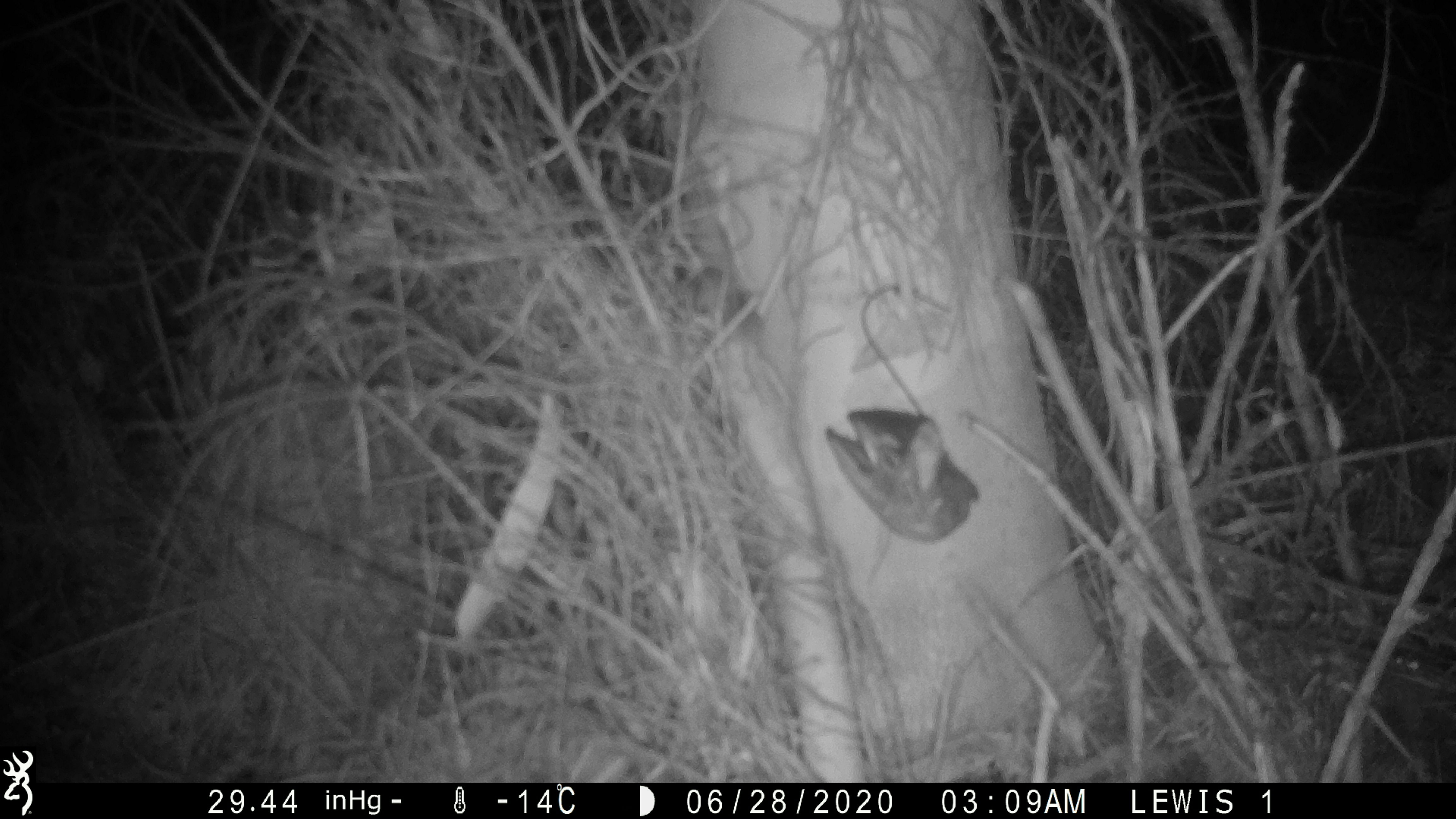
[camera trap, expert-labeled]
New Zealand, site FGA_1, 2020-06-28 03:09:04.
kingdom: Animalia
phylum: Chordata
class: Mammalia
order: Rodentia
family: Muridae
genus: Mus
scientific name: Mus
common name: mouse